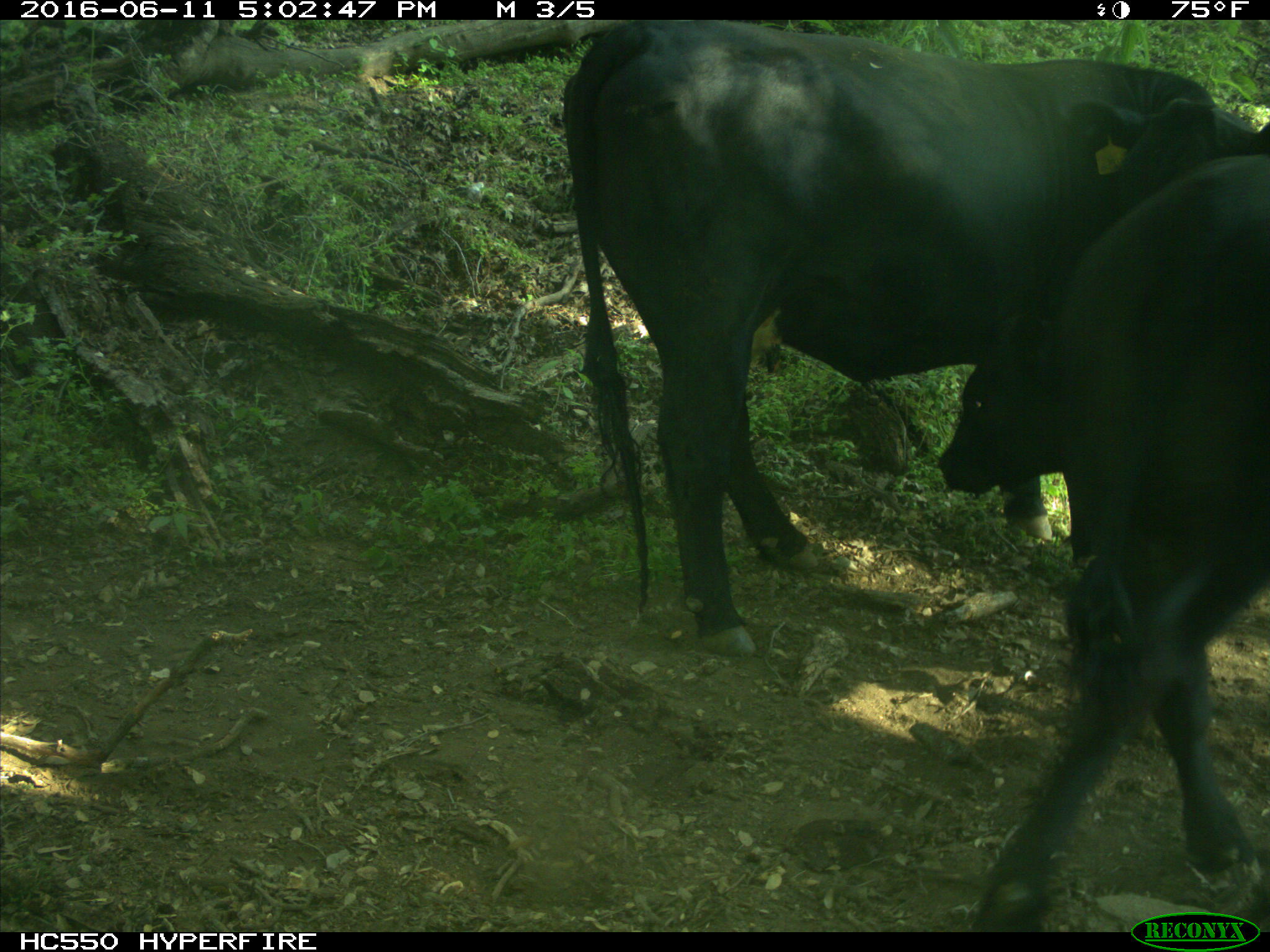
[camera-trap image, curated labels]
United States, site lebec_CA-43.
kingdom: Animalia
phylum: Chordata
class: Mammalia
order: Artiodactyla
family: Bovidae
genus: Bos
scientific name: Bos taurus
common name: domestic cow